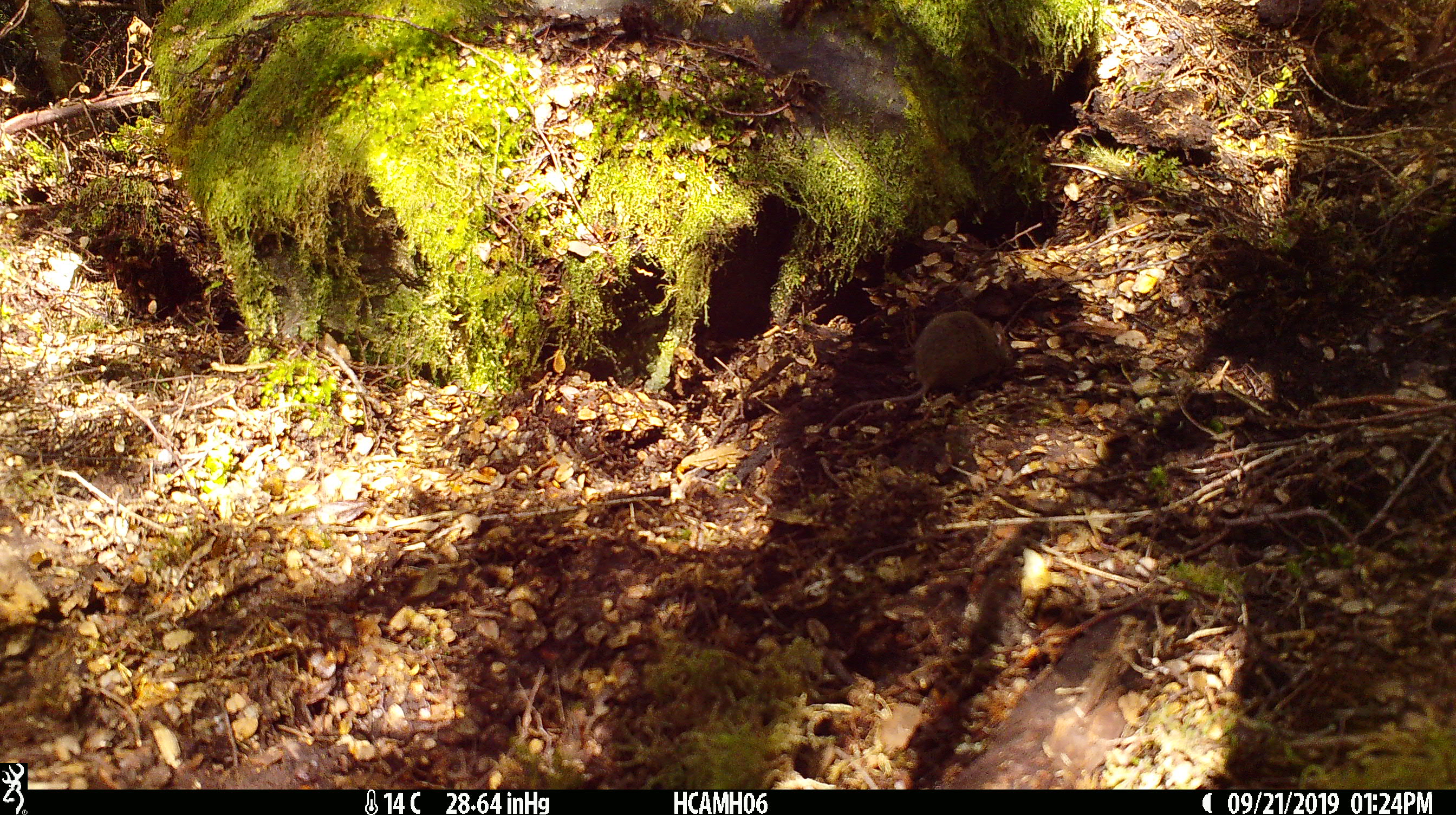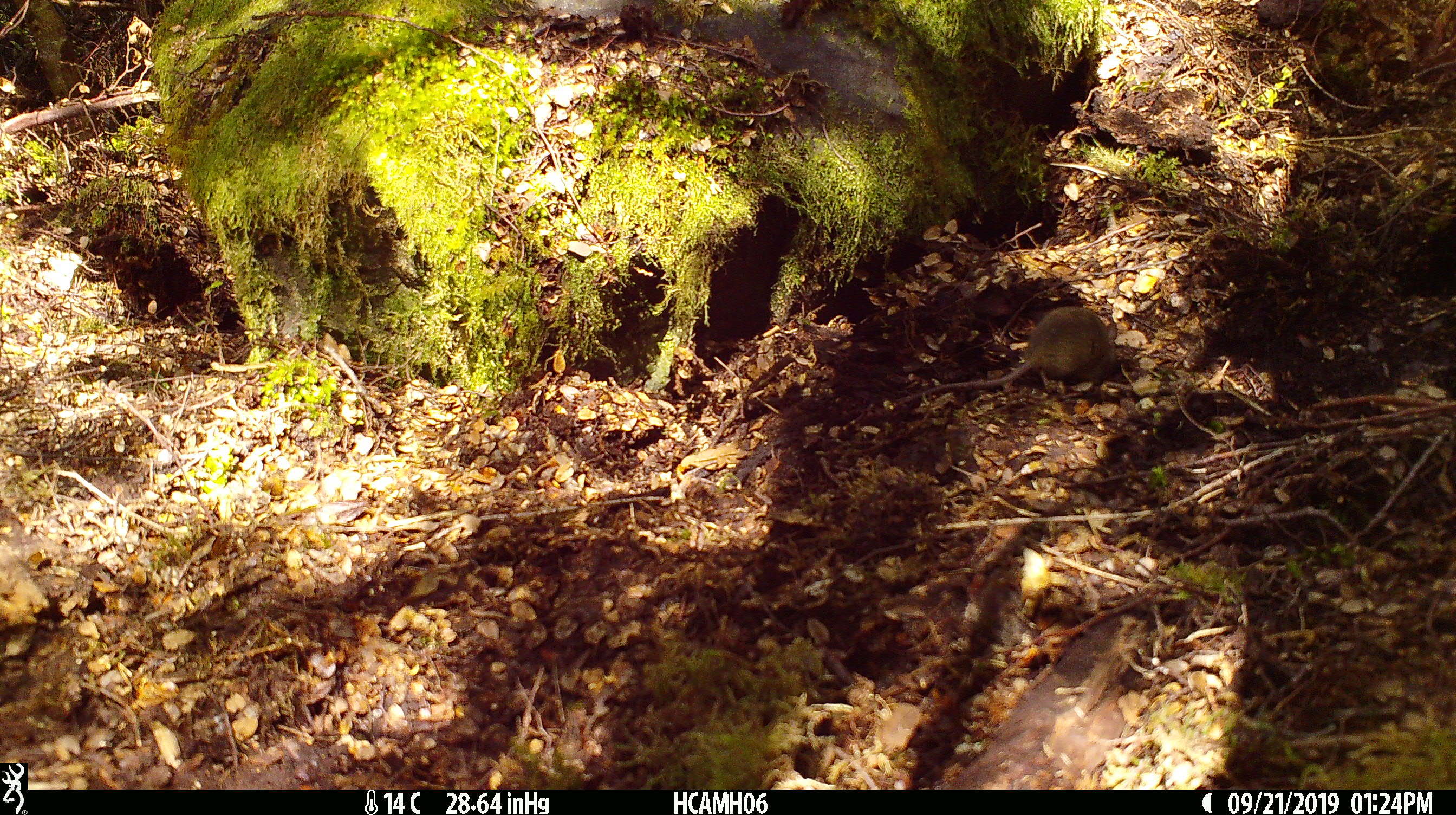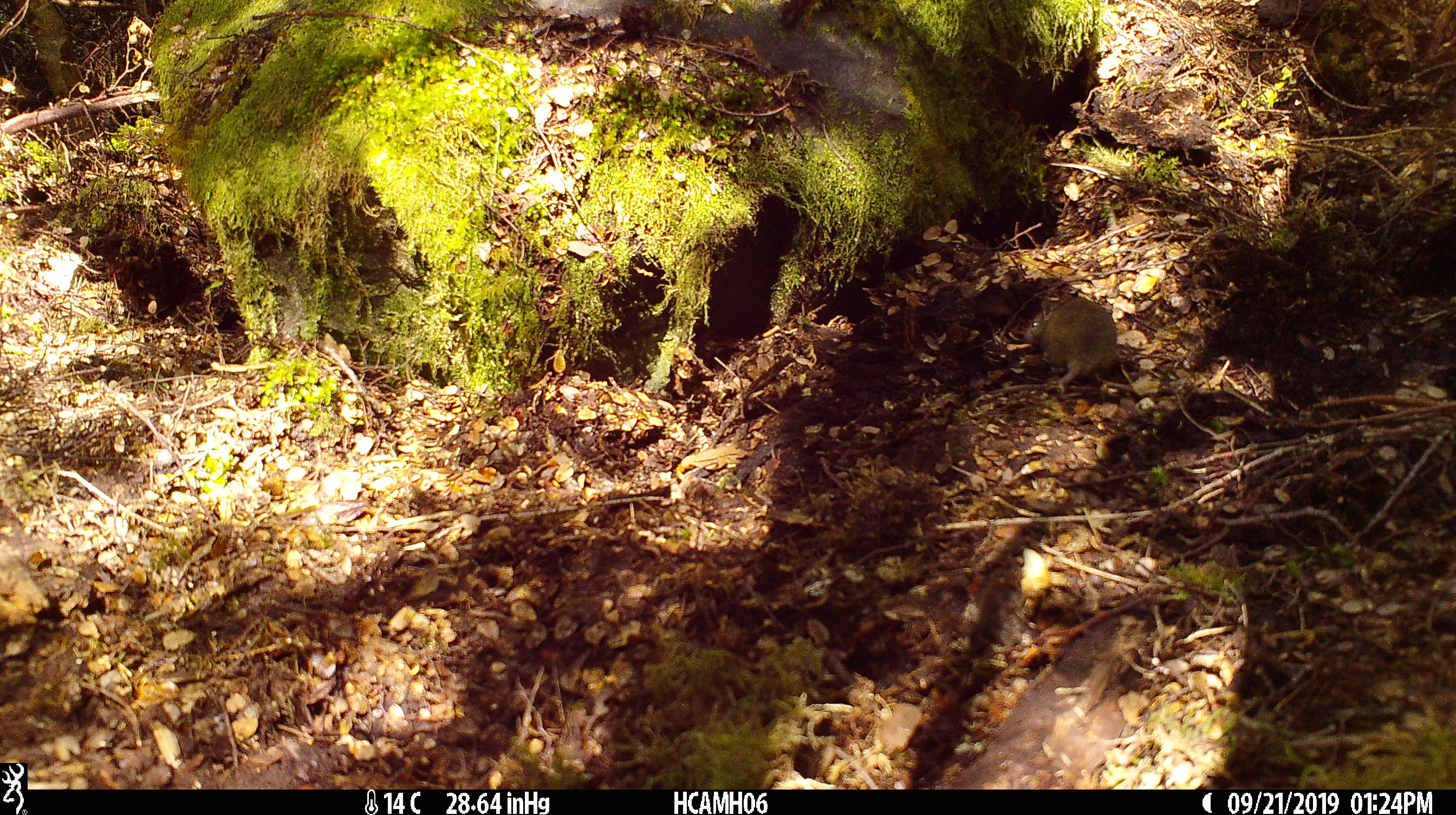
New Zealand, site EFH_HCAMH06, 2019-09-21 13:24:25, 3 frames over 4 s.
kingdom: Animalia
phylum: Chordata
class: Mammalia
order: Rodentia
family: Muridae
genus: Mus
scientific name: Mus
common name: mouse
Mouse (Mus).